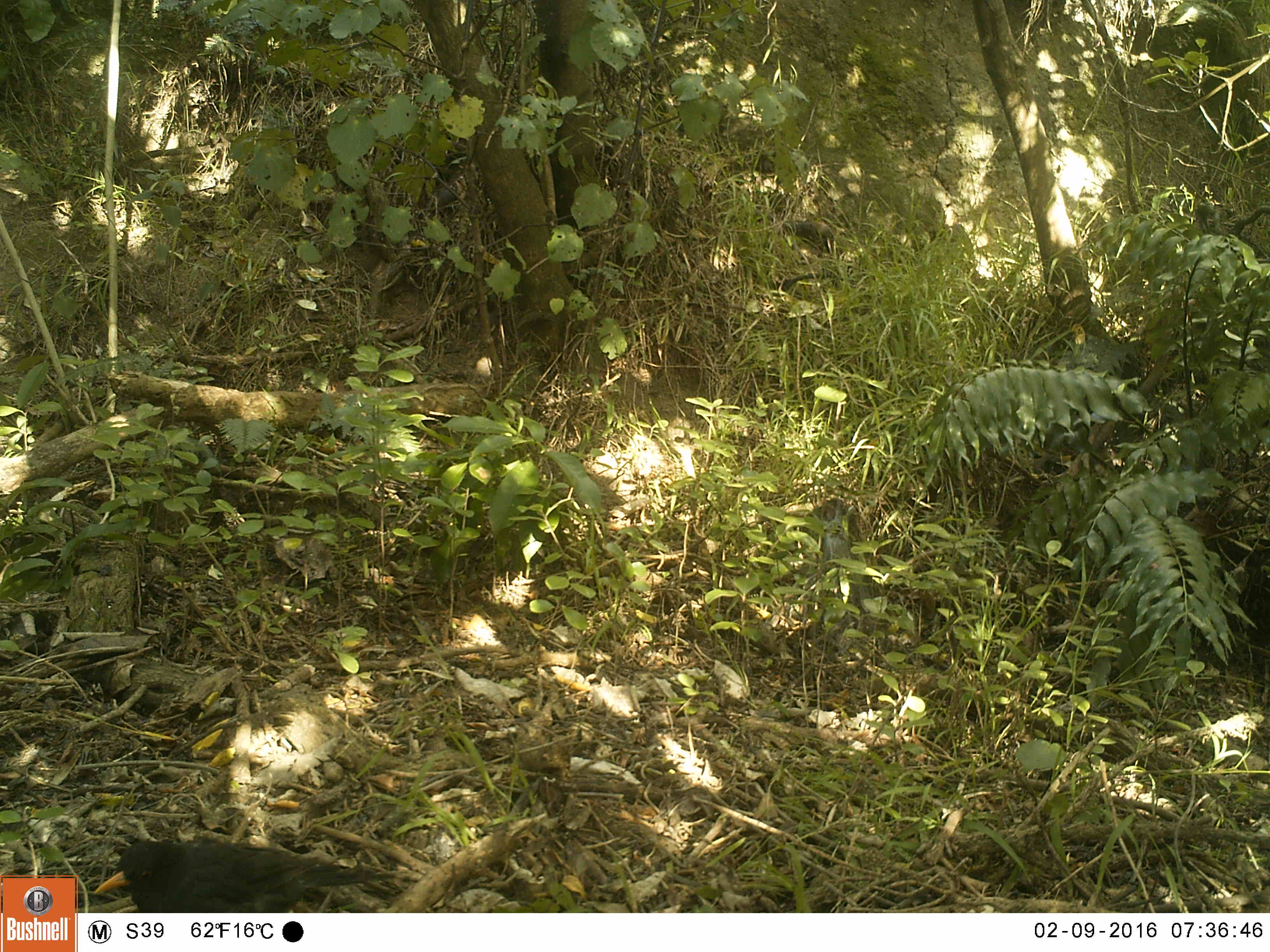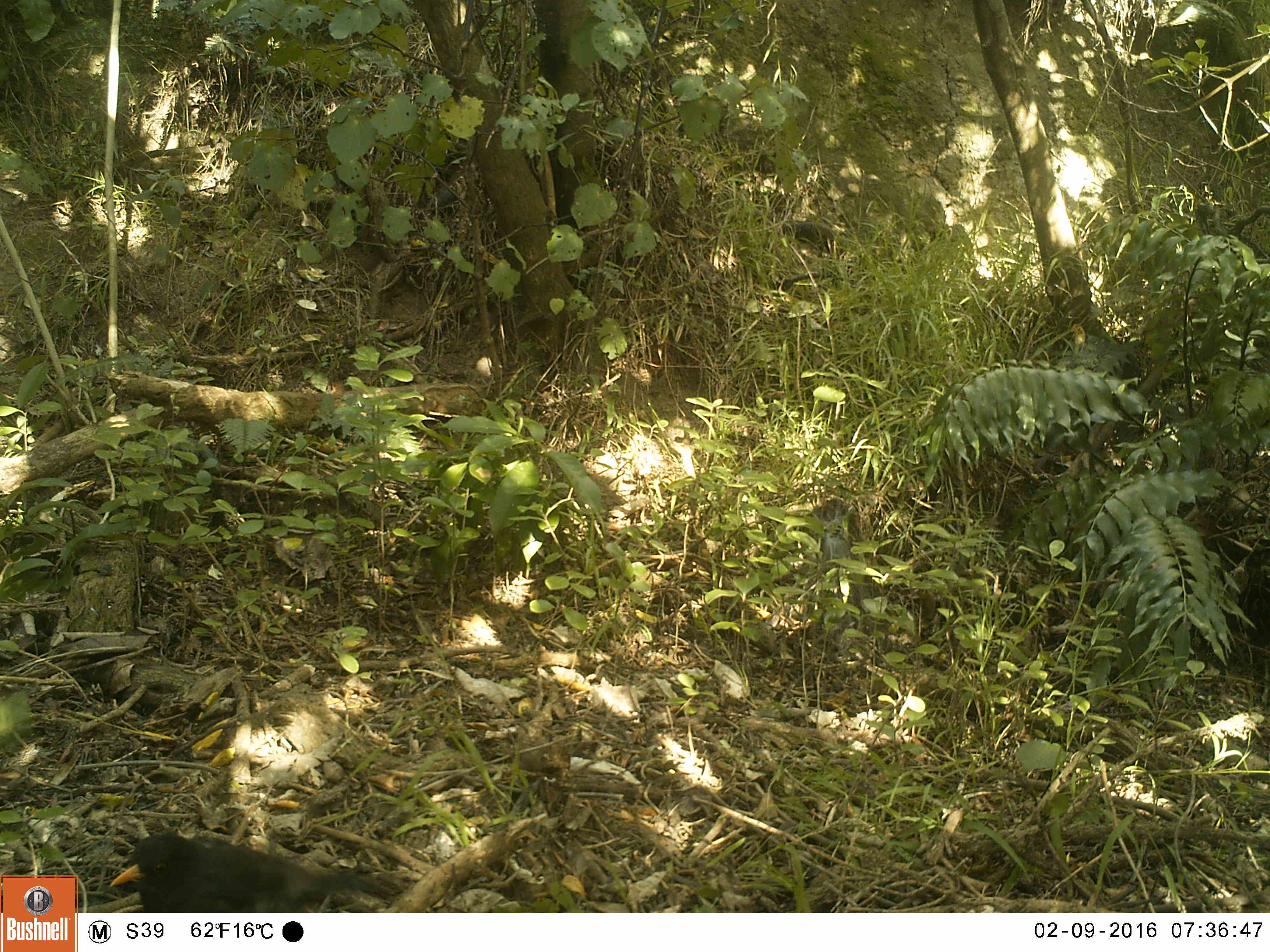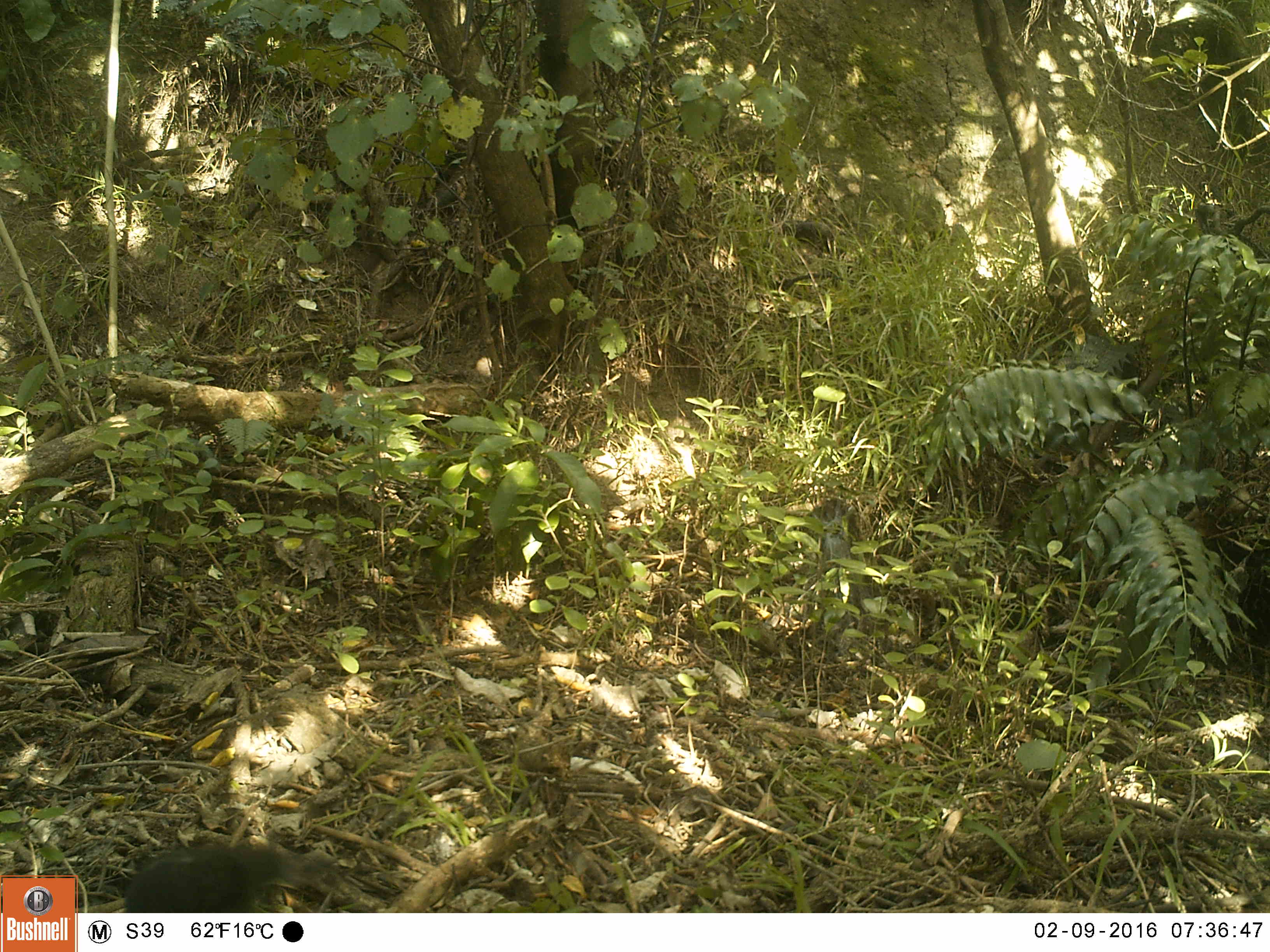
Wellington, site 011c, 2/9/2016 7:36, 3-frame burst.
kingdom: Animalia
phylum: Chordata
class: Aves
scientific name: Aves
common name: bird